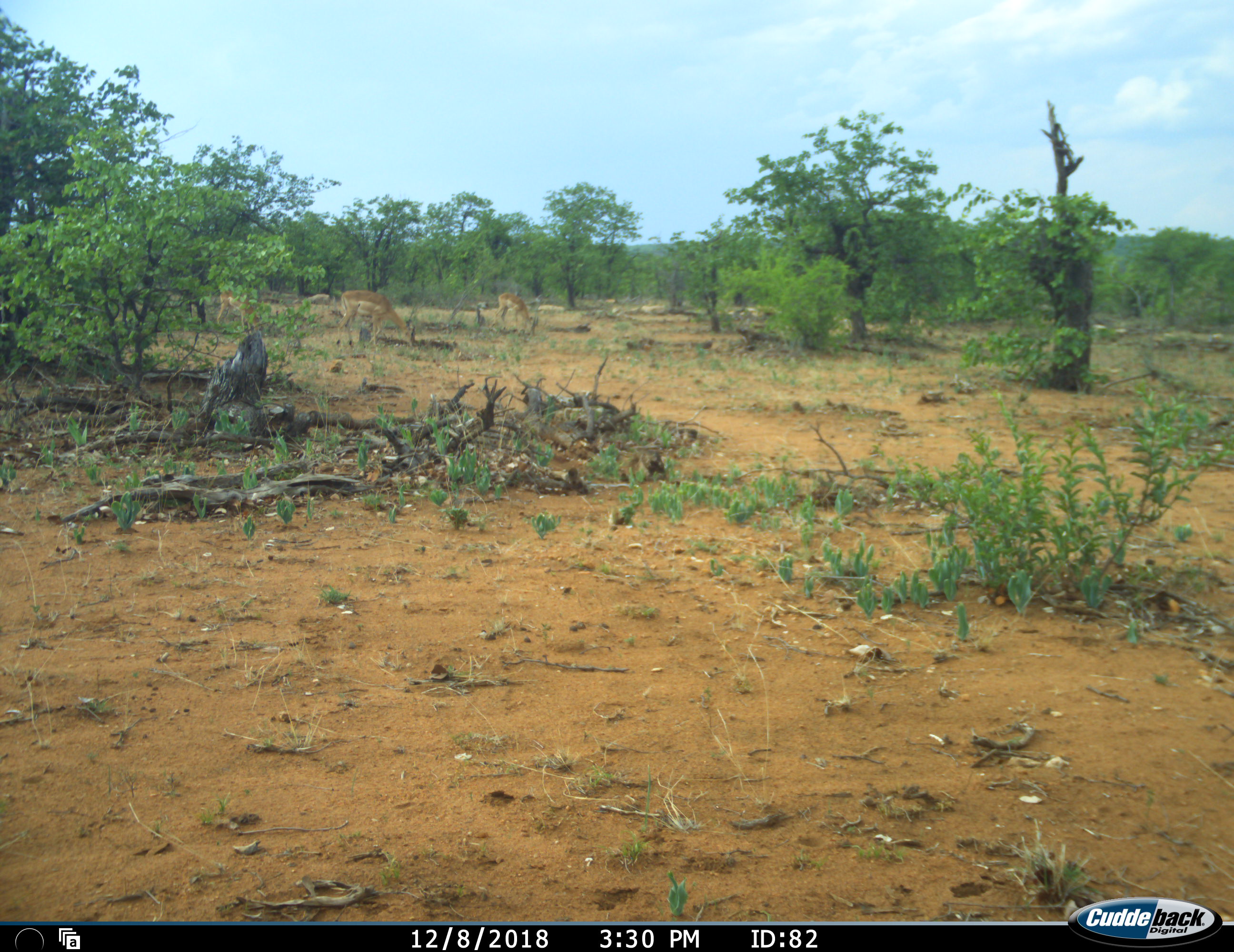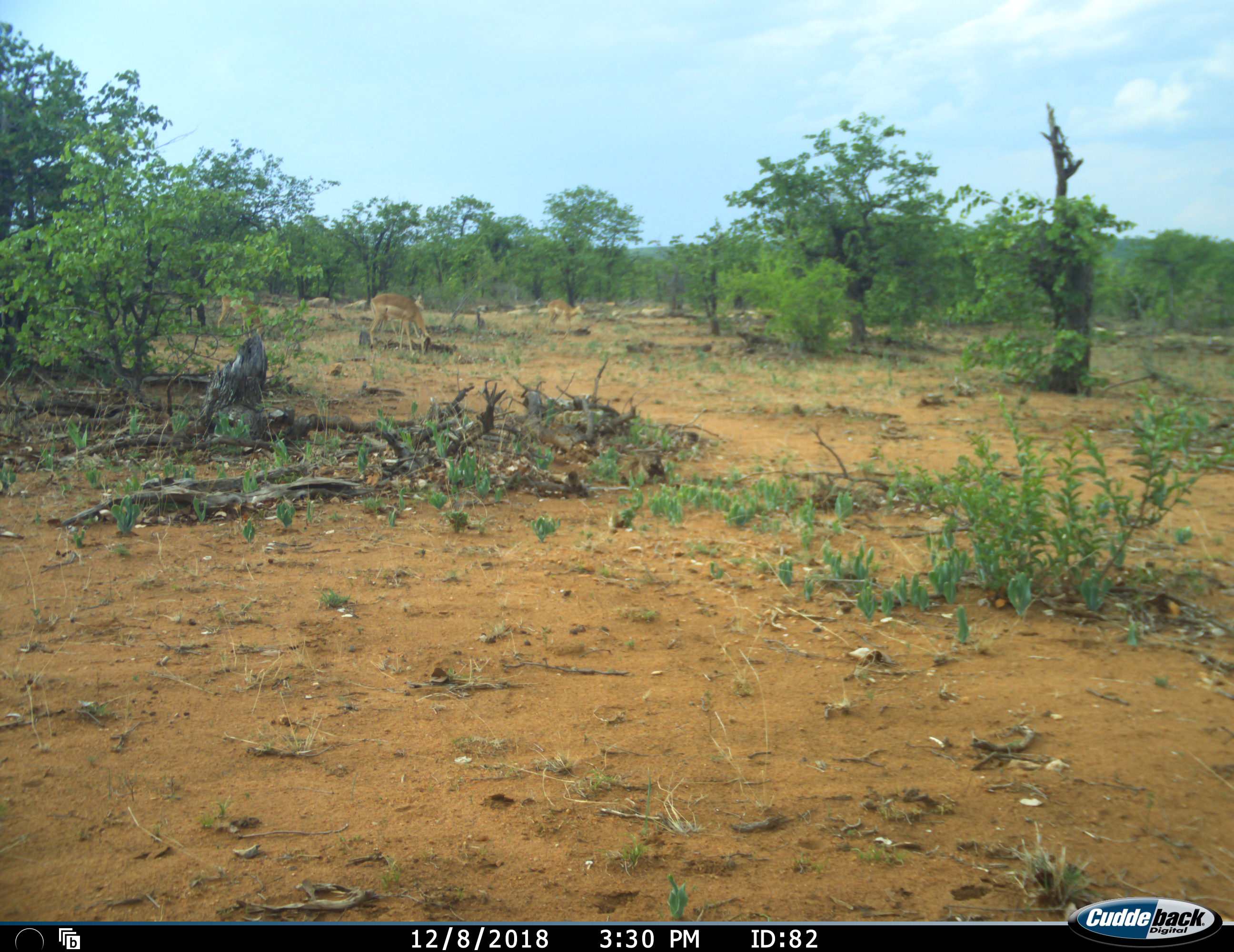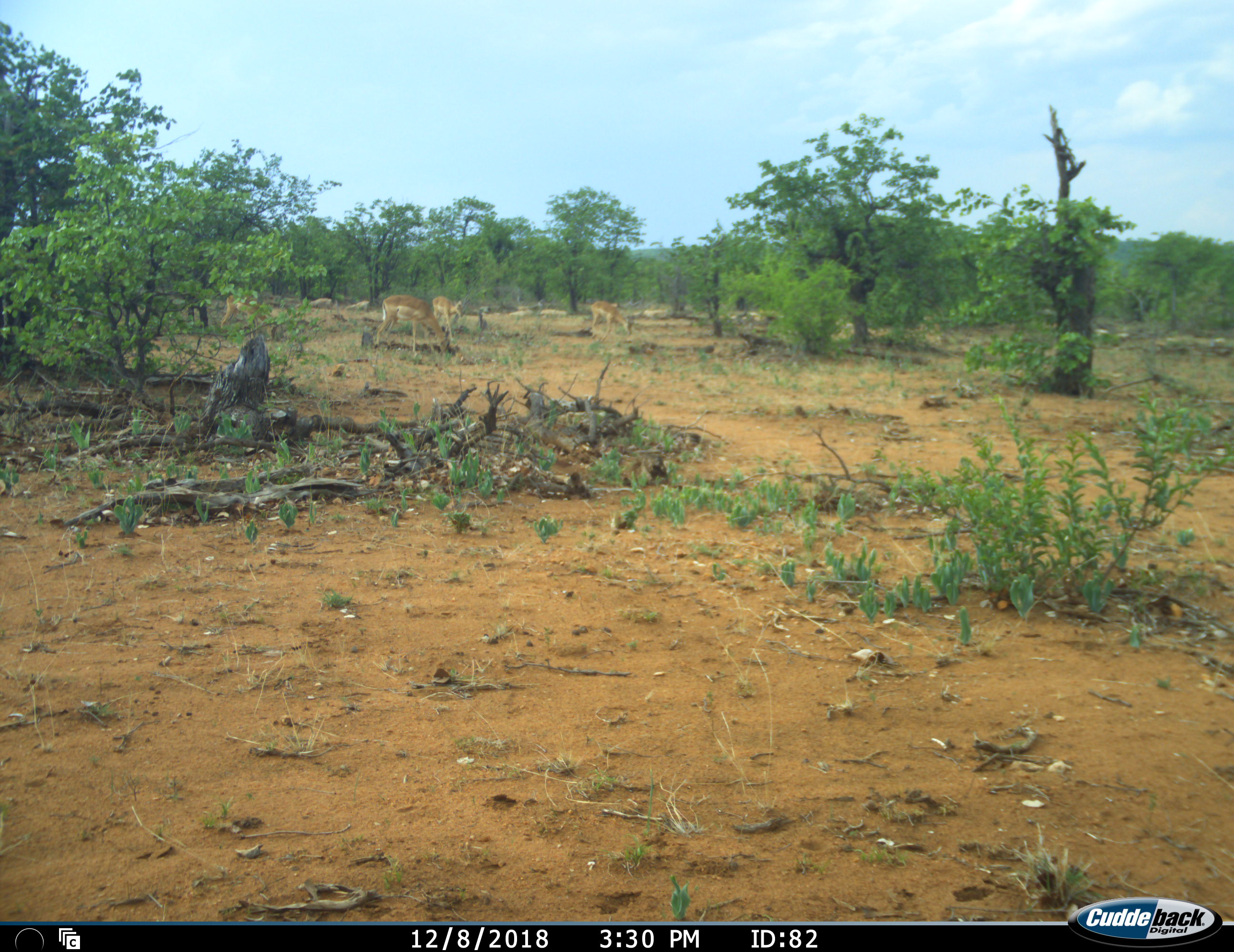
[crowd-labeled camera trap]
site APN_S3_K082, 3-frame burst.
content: unidentified animal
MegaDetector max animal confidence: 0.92